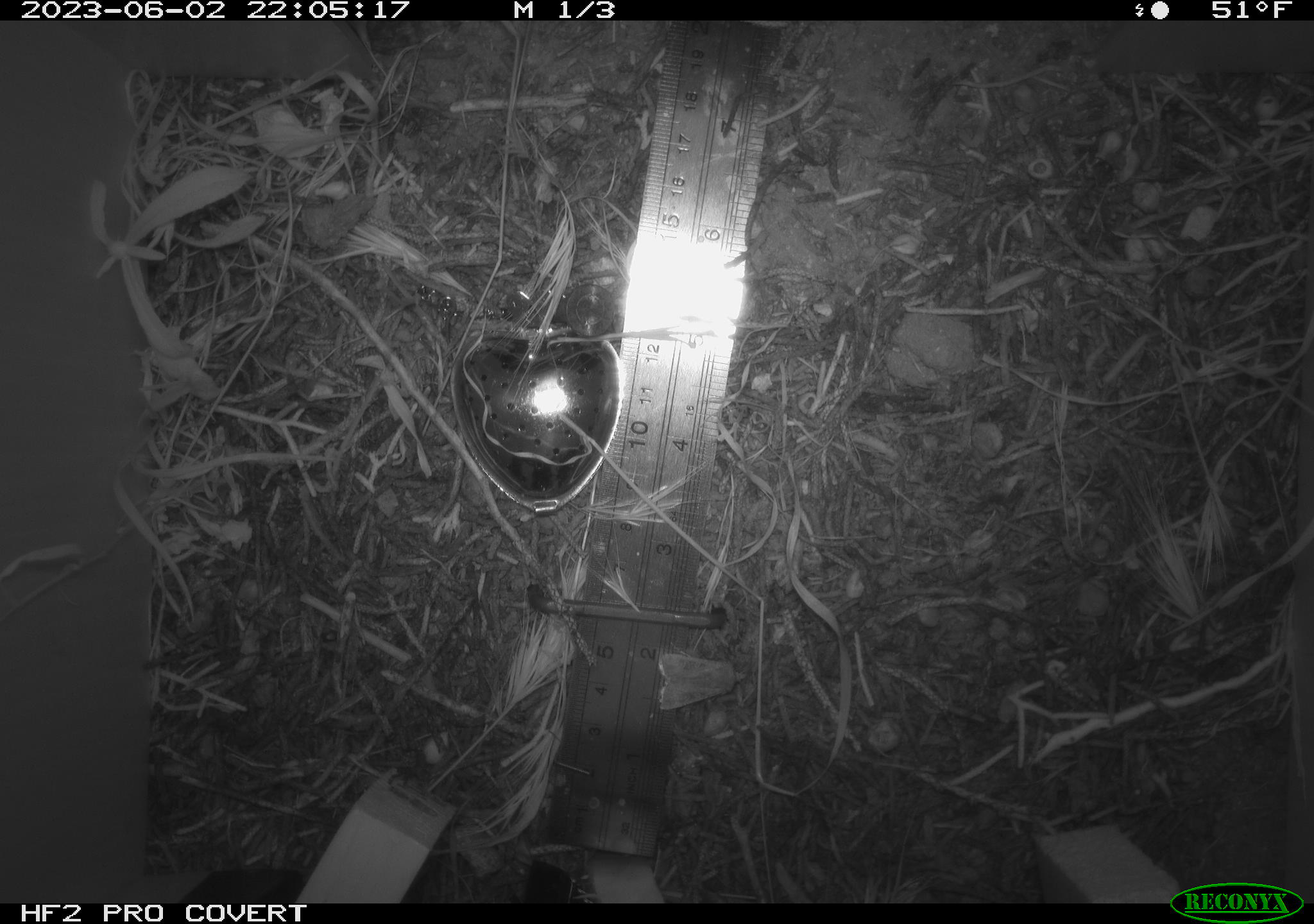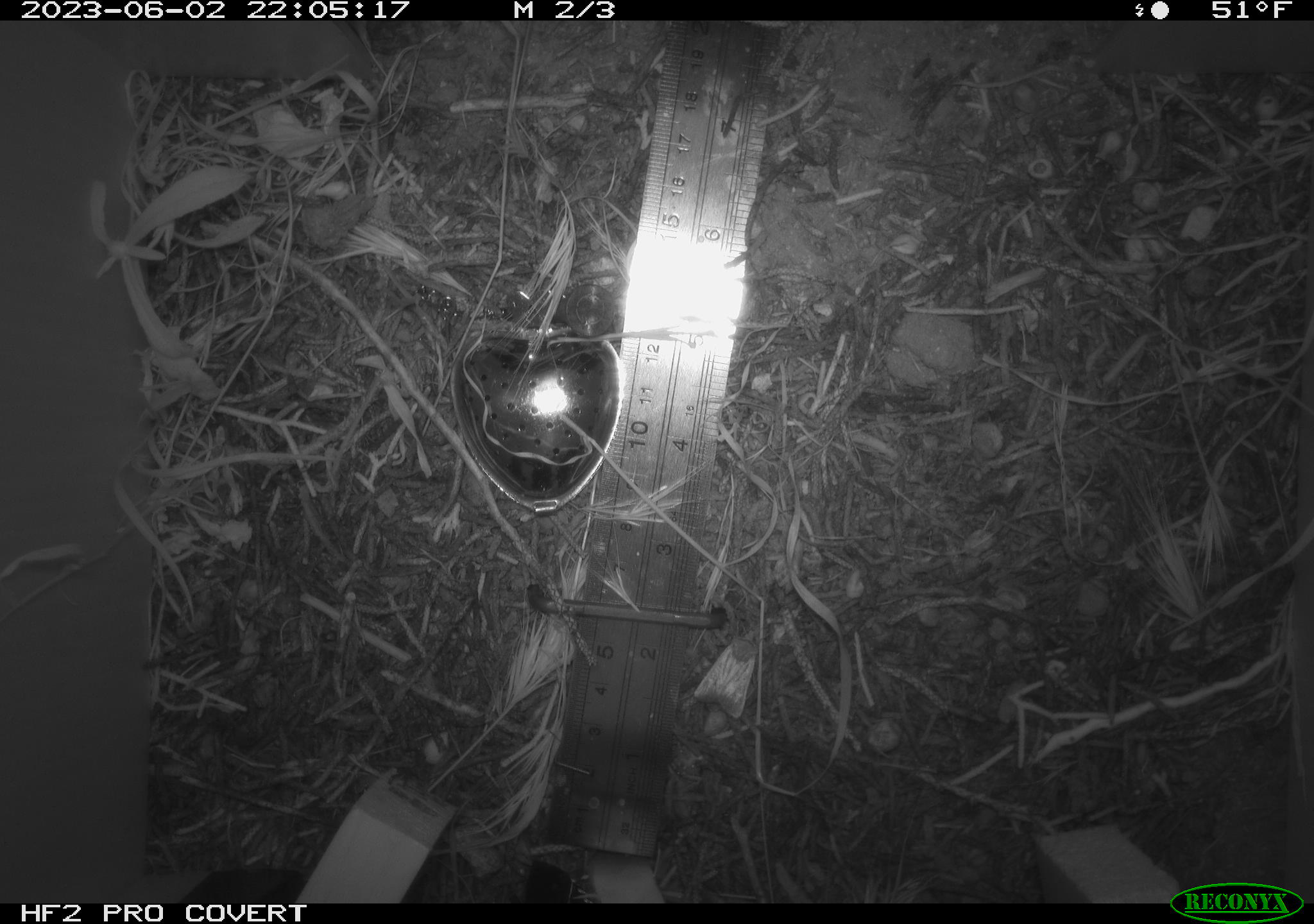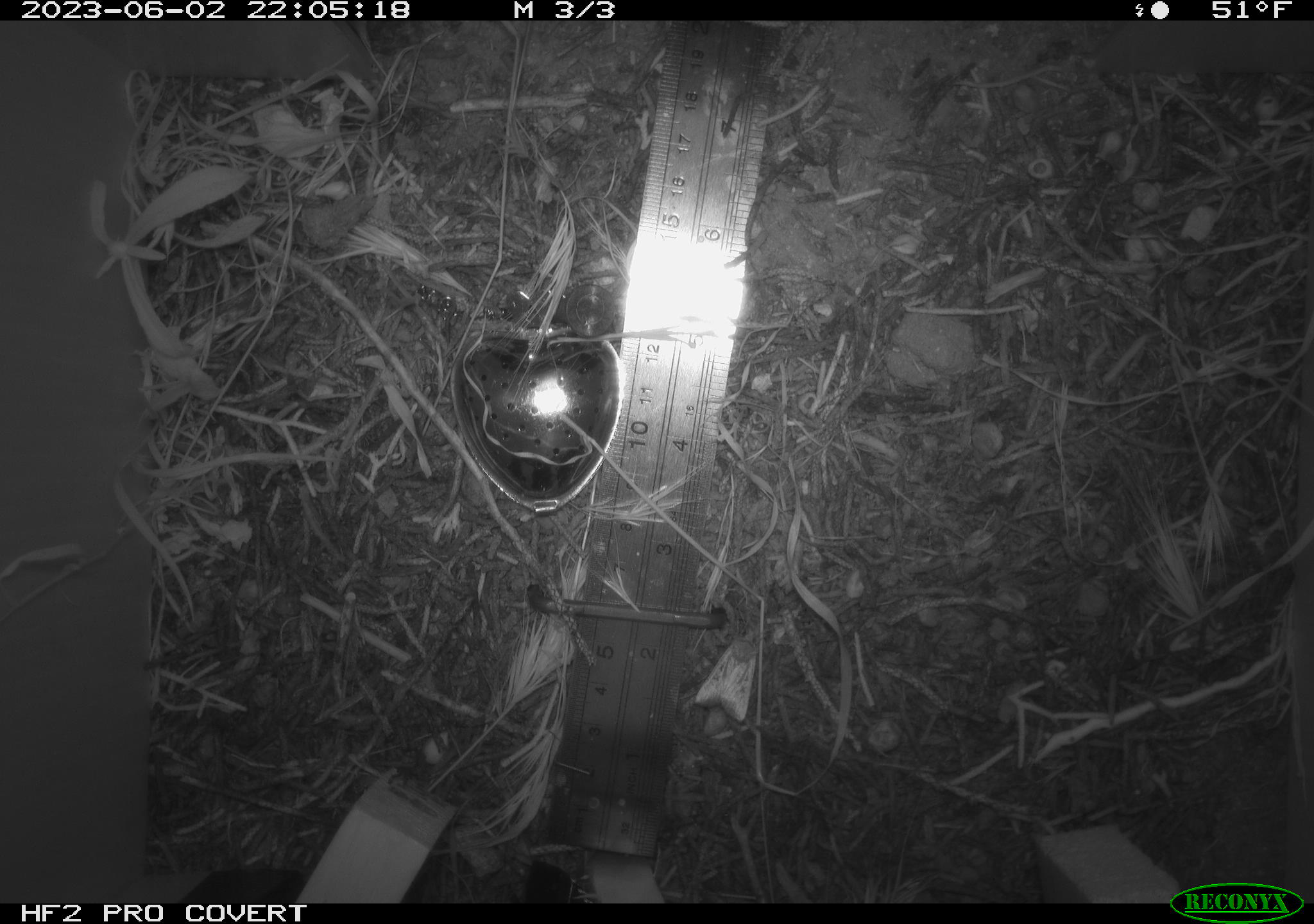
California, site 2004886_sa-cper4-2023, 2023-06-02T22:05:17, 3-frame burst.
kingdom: Animalia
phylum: Arthropoda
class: Insecta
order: Lepidoptera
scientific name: Lepidoptera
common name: butterflies and moths